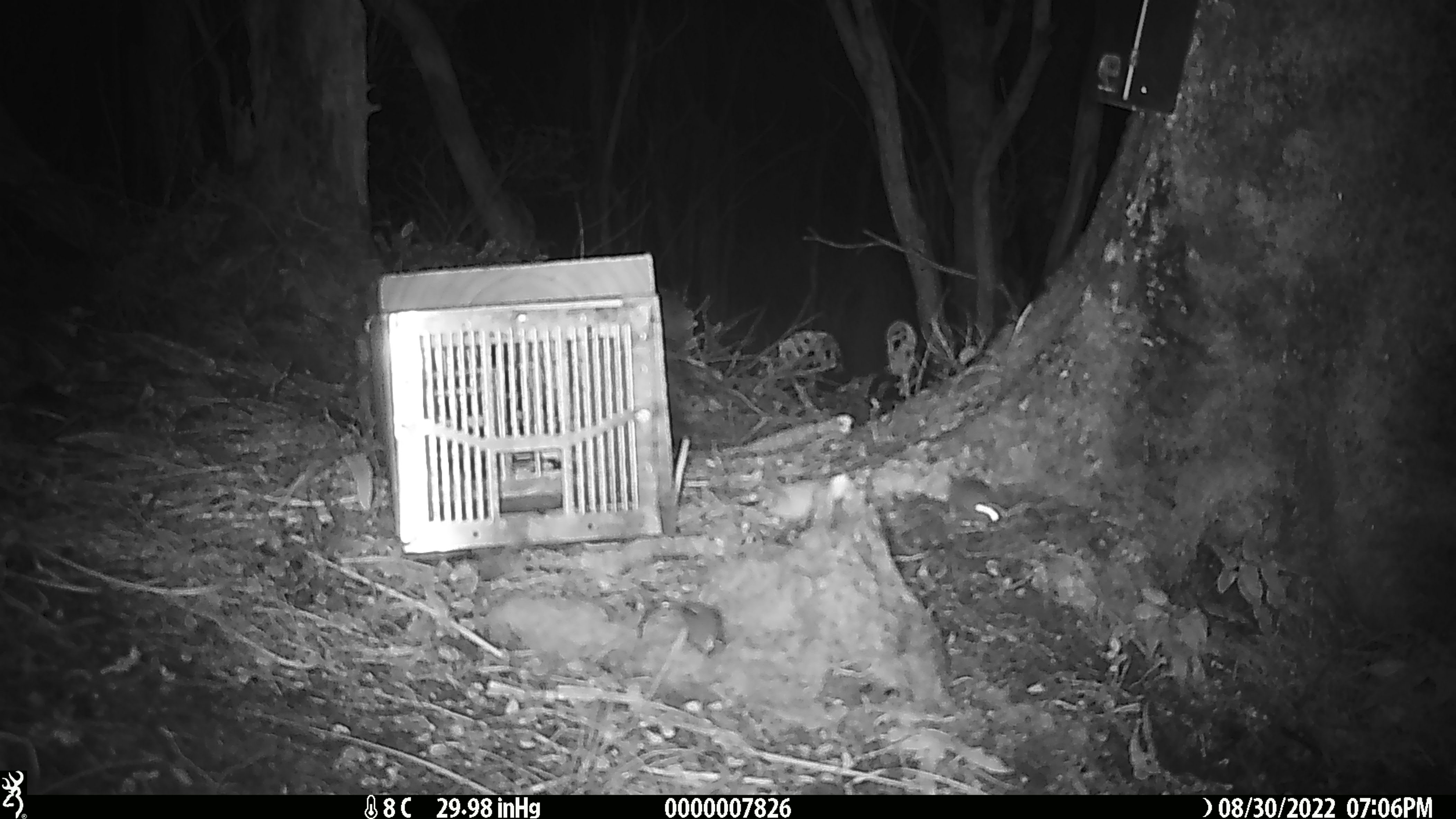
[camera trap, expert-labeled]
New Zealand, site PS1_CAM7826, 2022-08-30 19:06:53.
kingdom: Animalia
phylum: Chordata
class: Mammalia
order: Rodentia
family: Muridae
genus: Mus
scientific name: Mus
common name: mouse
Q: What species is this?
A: Mouse (Mus).